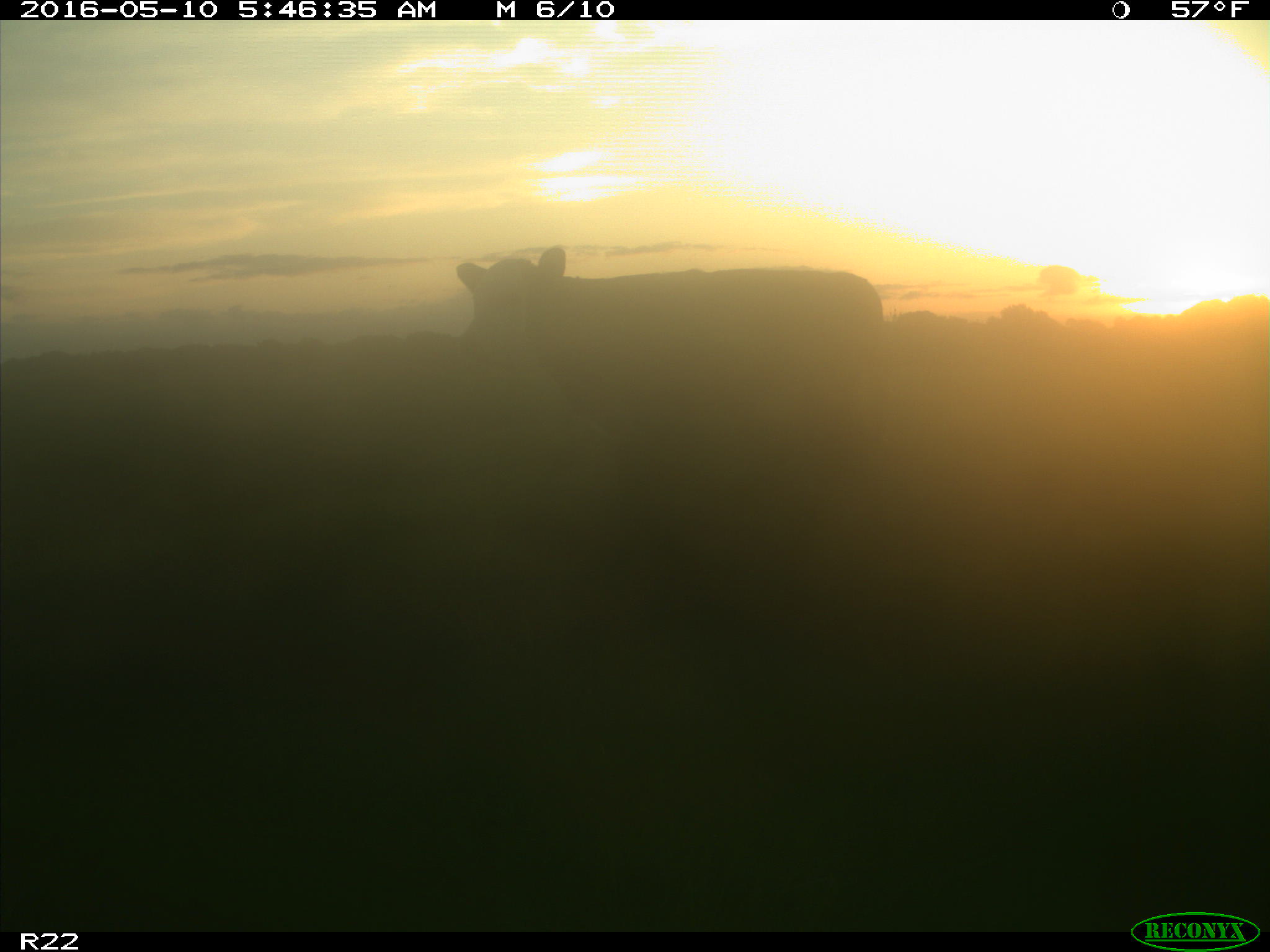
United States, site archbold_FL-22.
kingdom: Animalia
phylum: Chordata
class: Mammalia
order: Artiodactyla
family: Bovidae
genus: Bos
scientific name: Bos taurus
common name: domestic cow